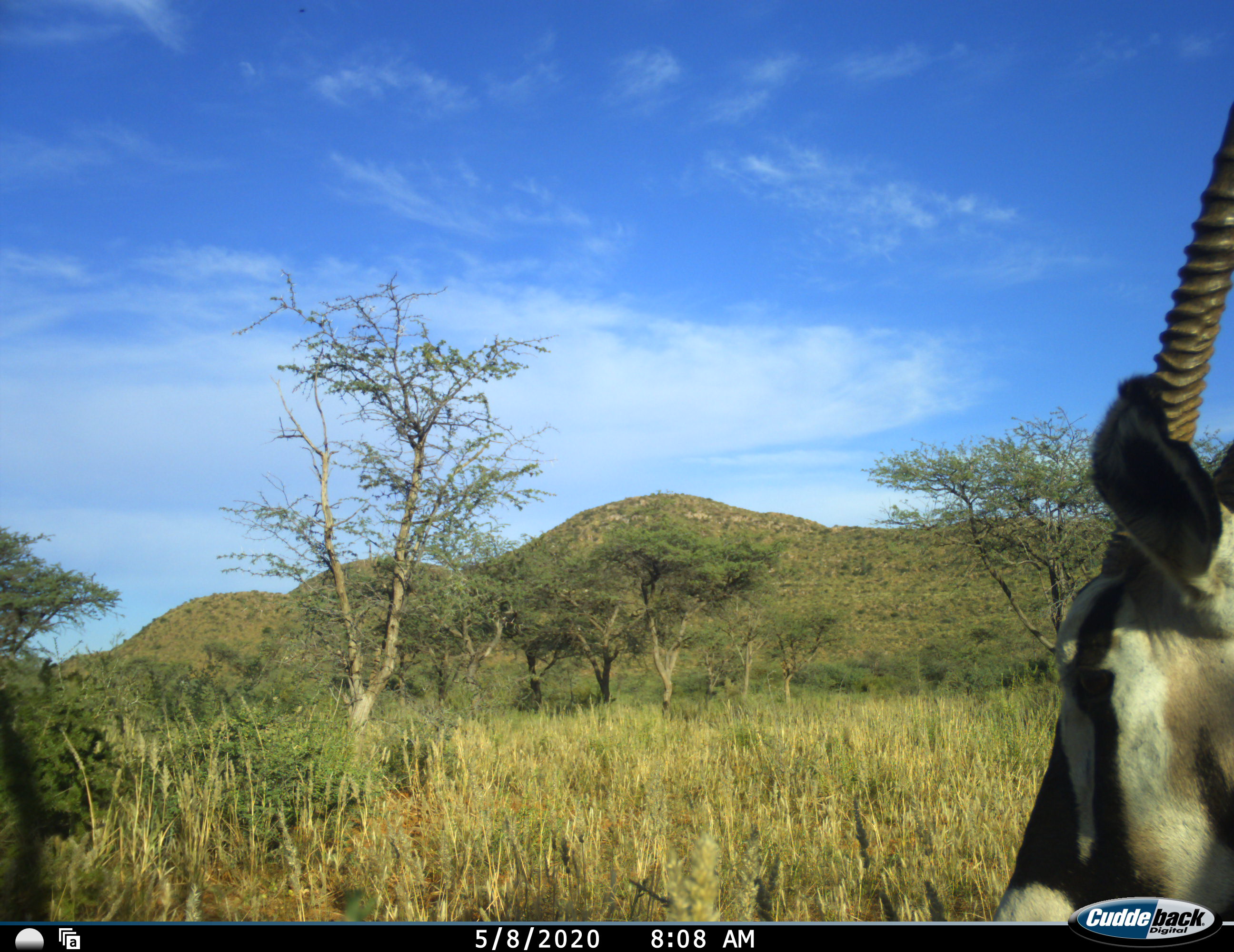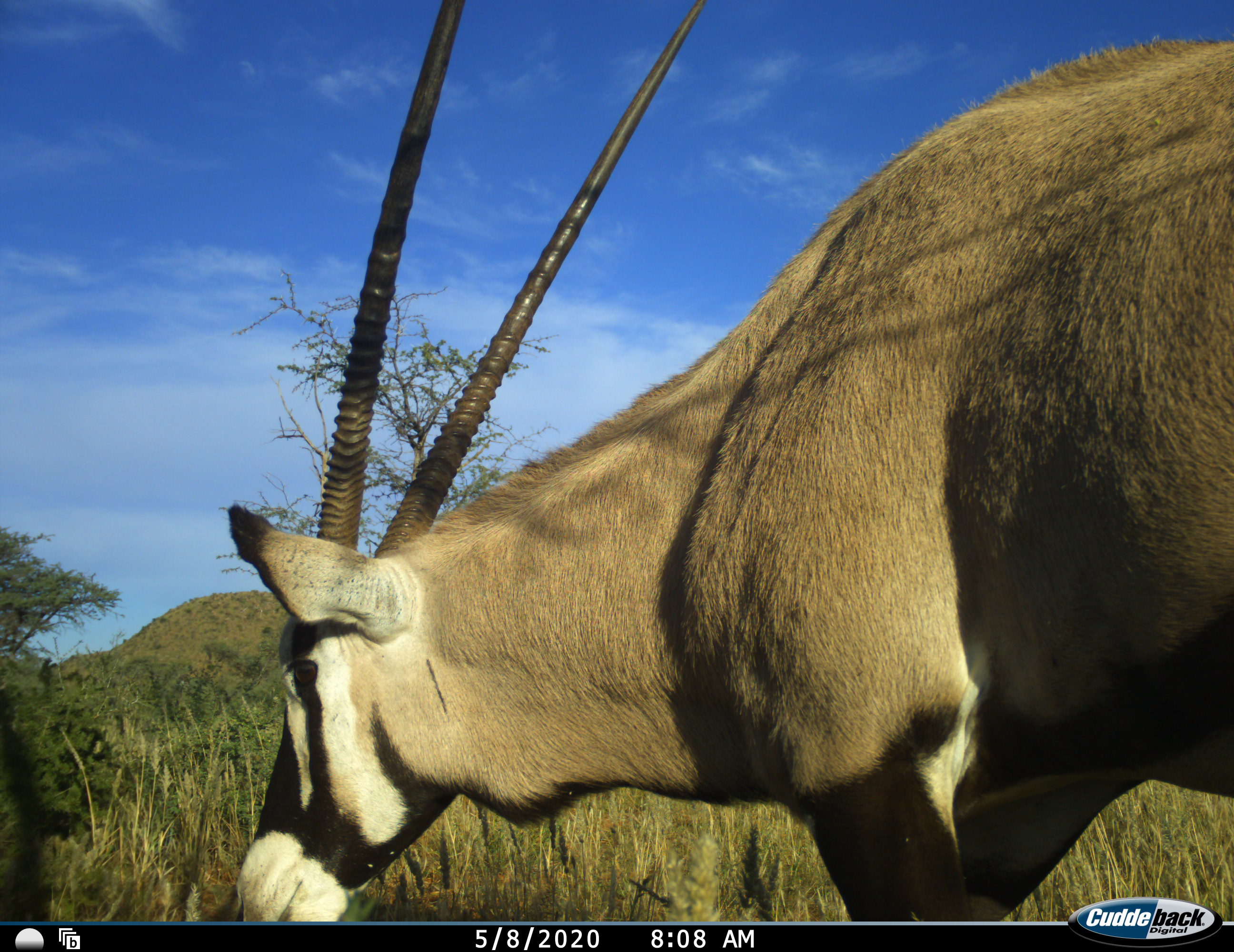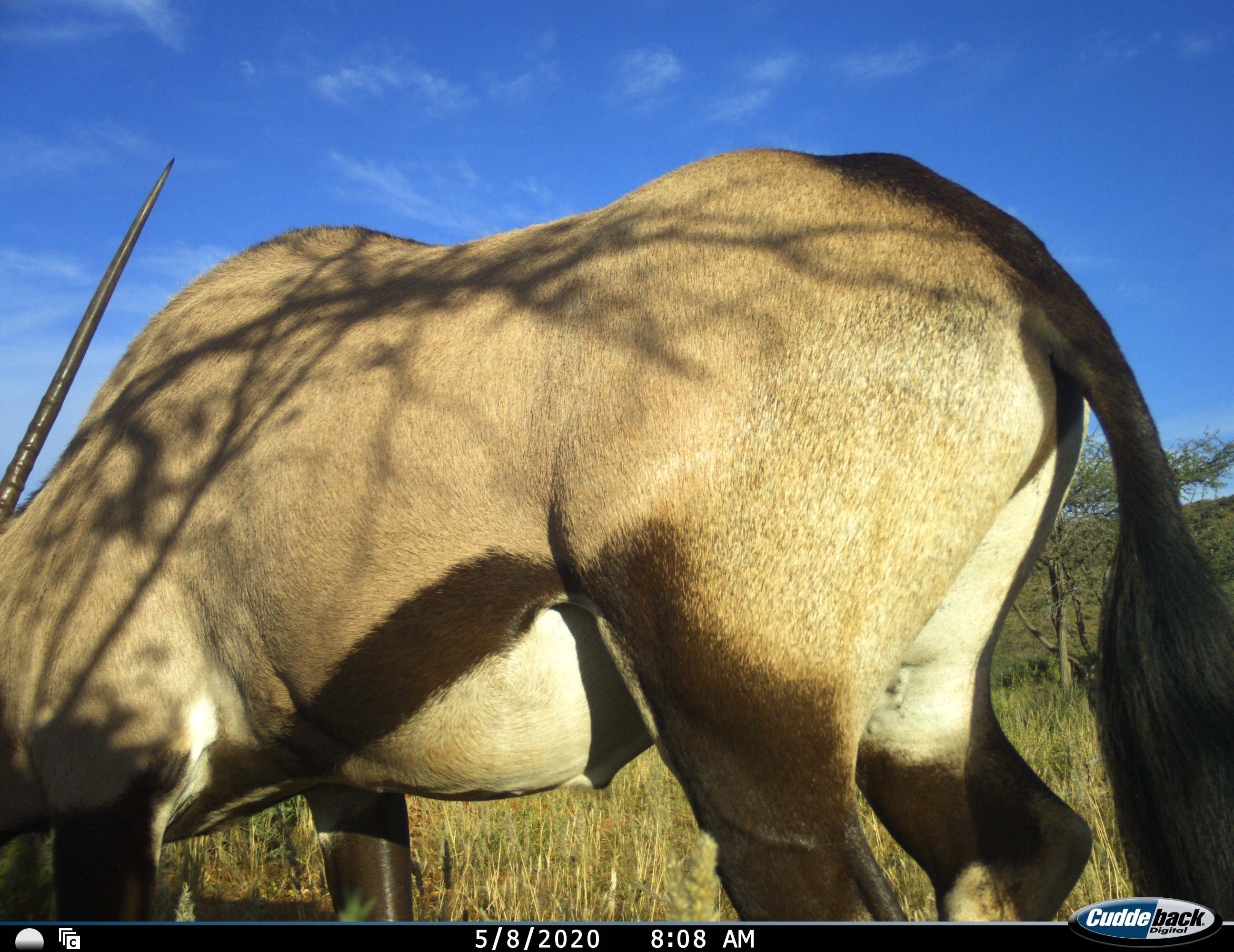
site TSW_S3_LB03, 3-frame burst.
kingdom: Animalia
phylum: Chordata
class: Mammalia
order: Artiodactyla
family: Bovidae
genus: Oryx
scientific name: Oryx gazella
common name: gemsbok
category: oryx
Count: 1.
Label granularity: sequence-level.